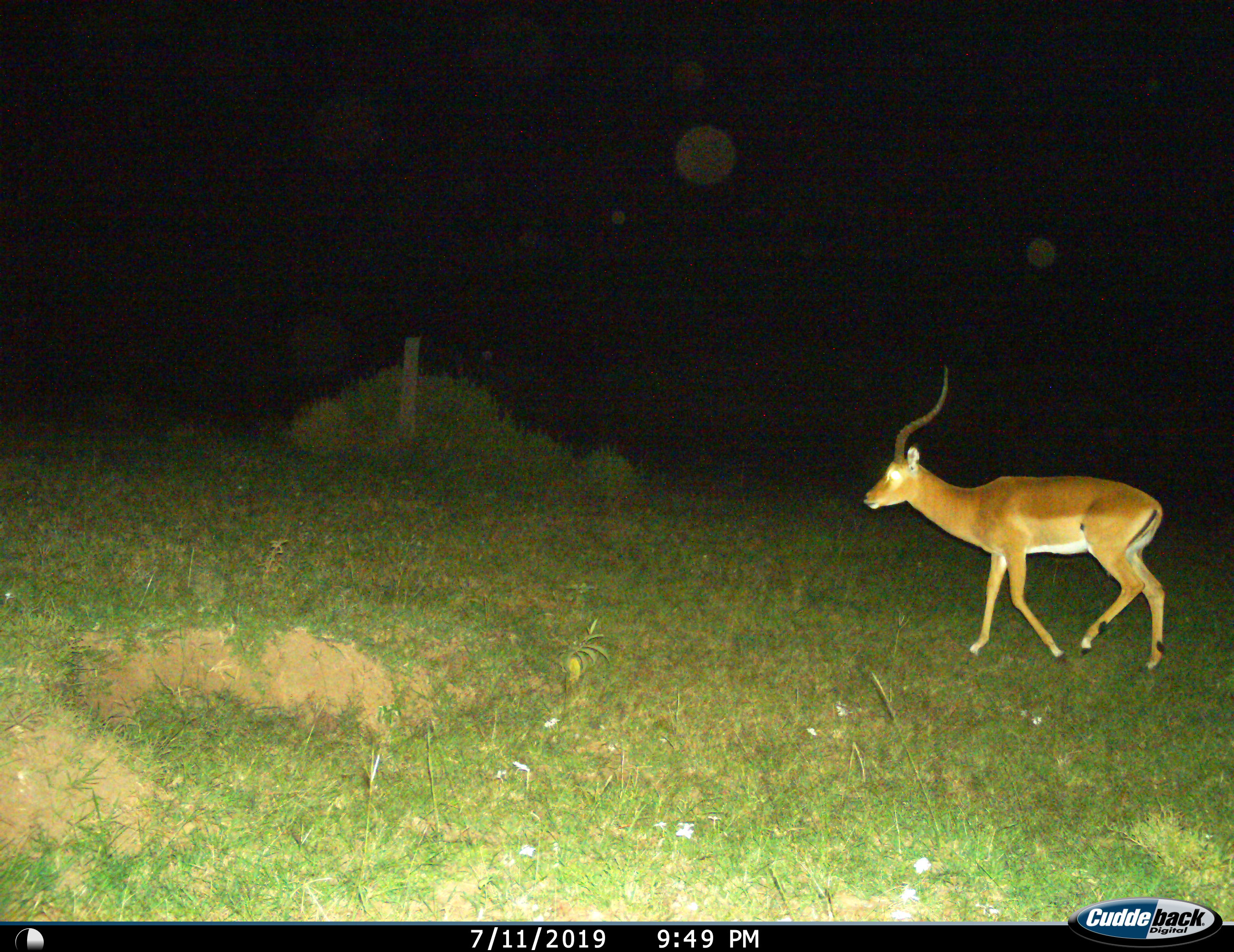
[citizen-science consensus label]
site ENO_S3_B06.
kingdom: Animalia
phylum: Chordata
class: Mammalia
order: Artiodactyla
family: Bovidae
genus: Aepyceros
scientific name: Aepyceros melampus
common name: impala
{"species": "impala (Aepyceros melampus)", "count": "1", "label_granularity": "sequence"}